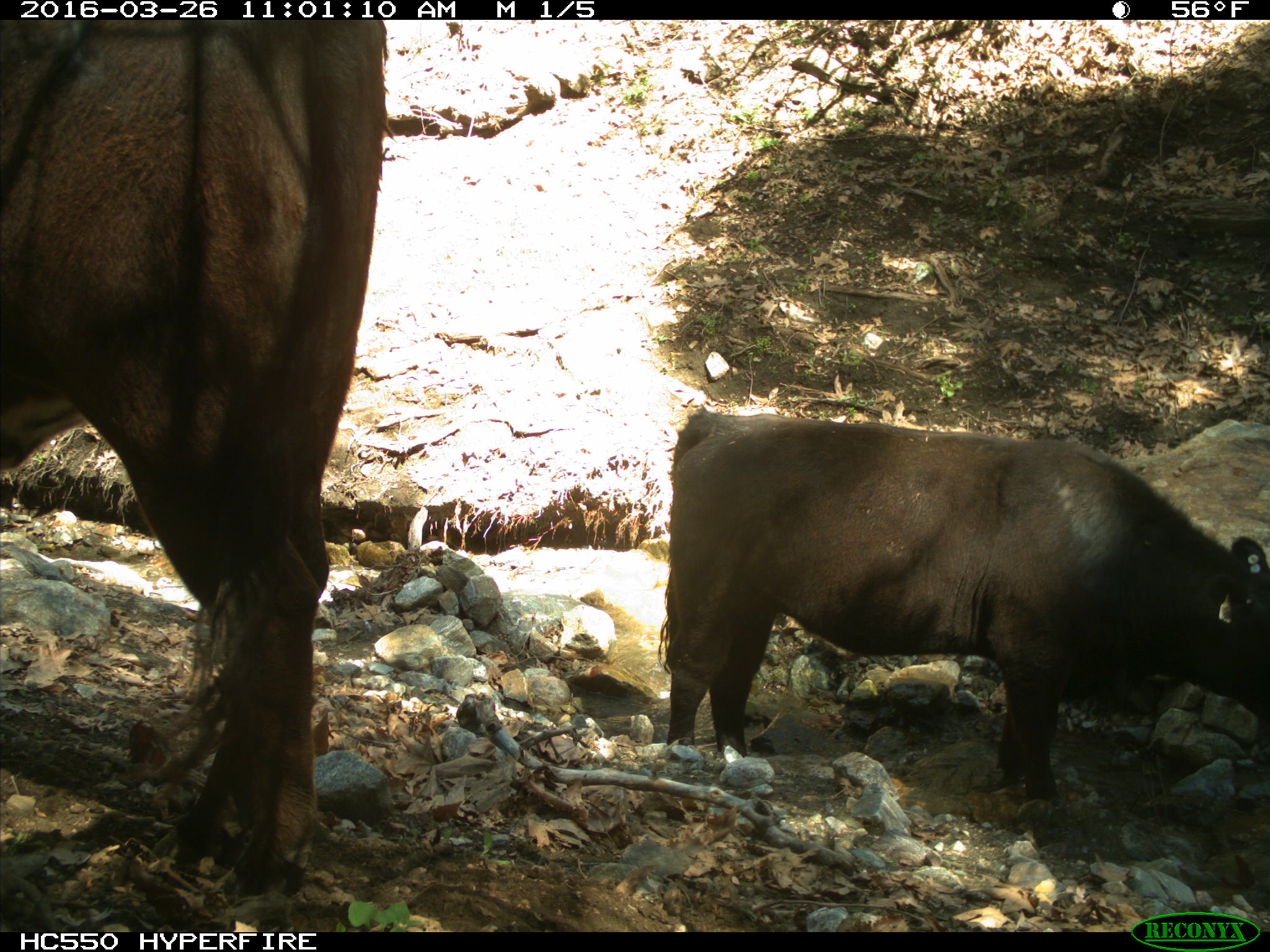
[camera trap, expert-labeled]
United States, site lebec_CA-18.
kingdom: Animalia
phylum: Chordata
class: Mammalia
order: Artiodactyla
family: Bovidae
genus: Bos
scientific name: Bos taurus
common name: domestic cow